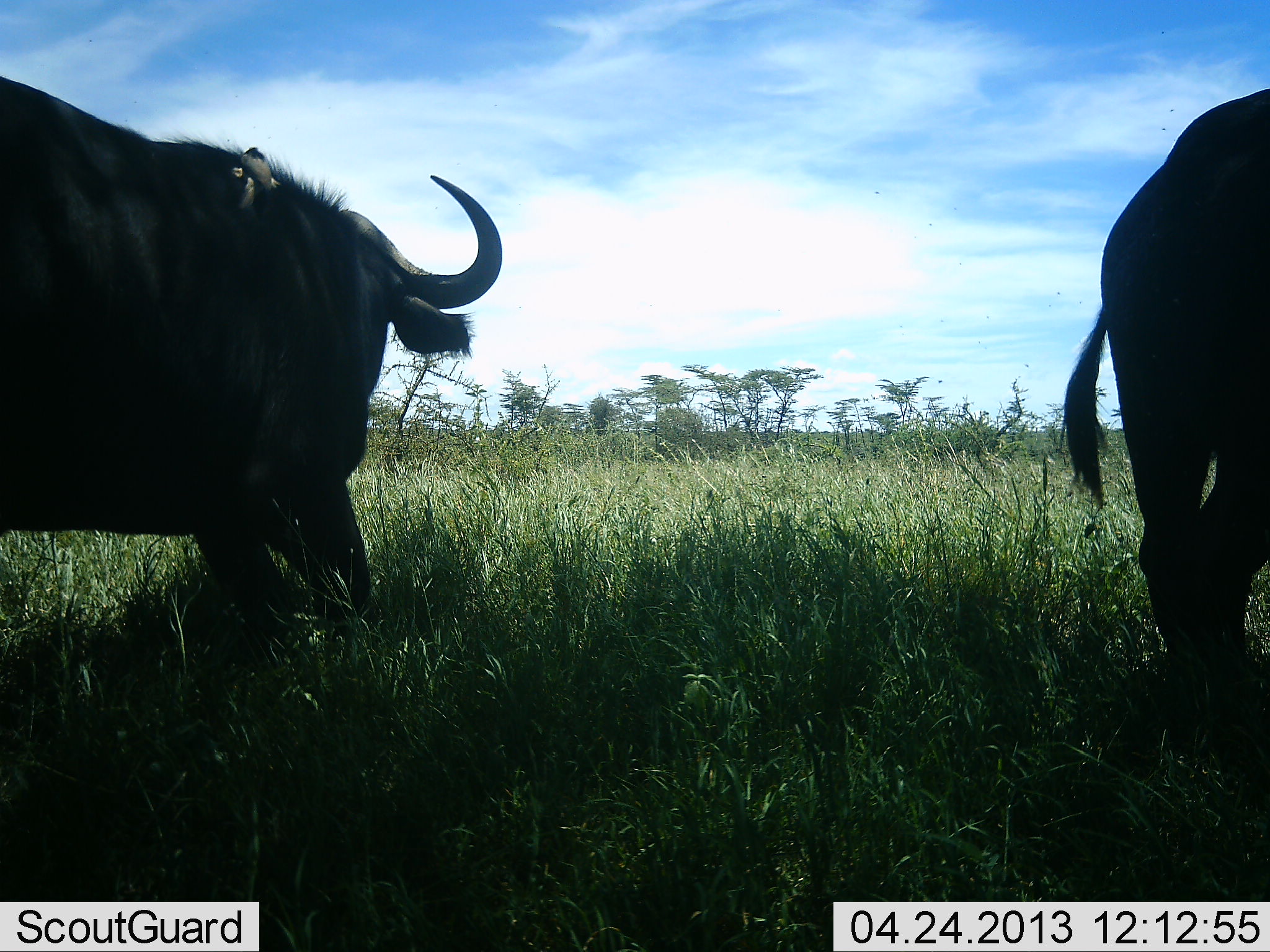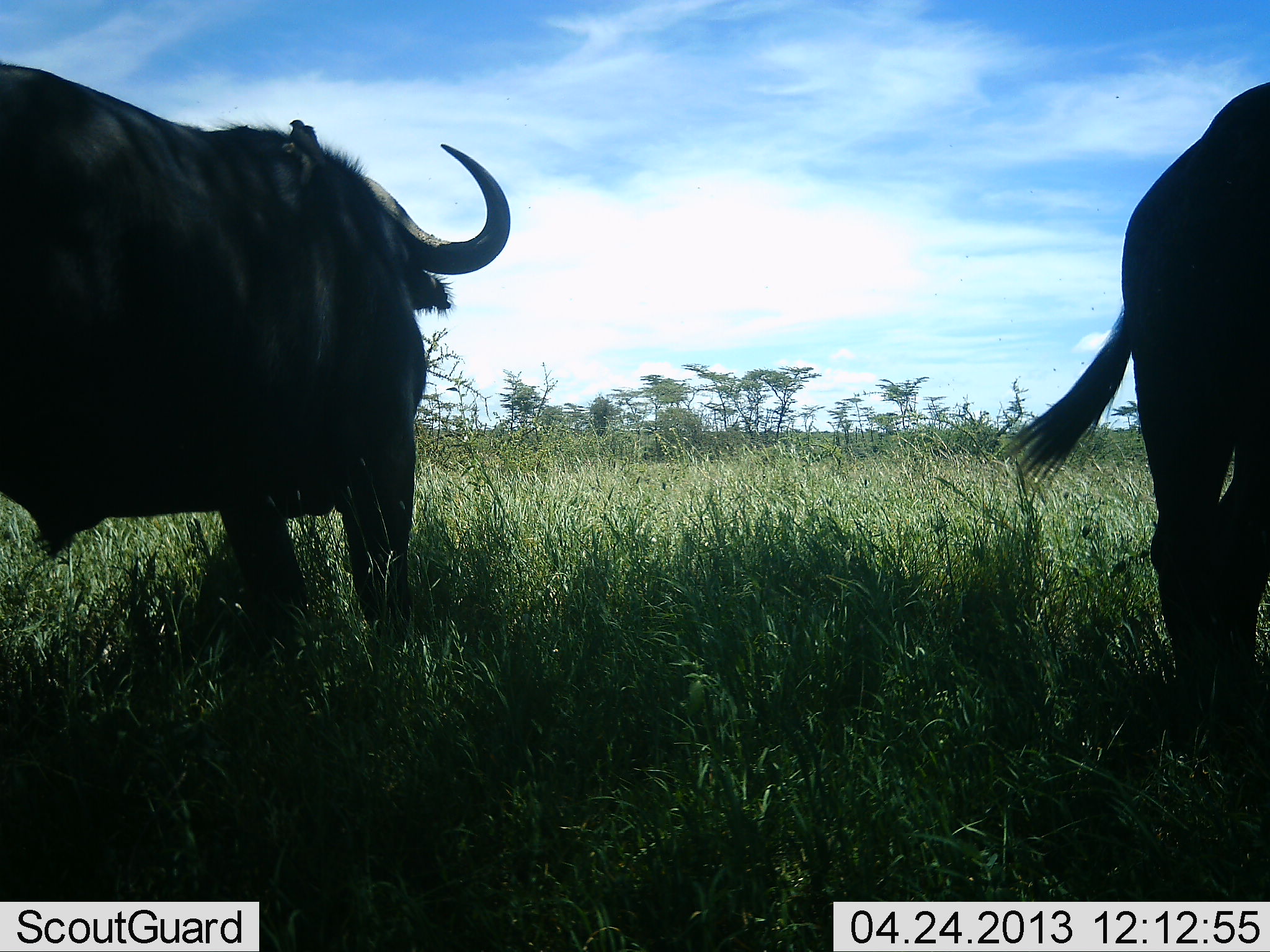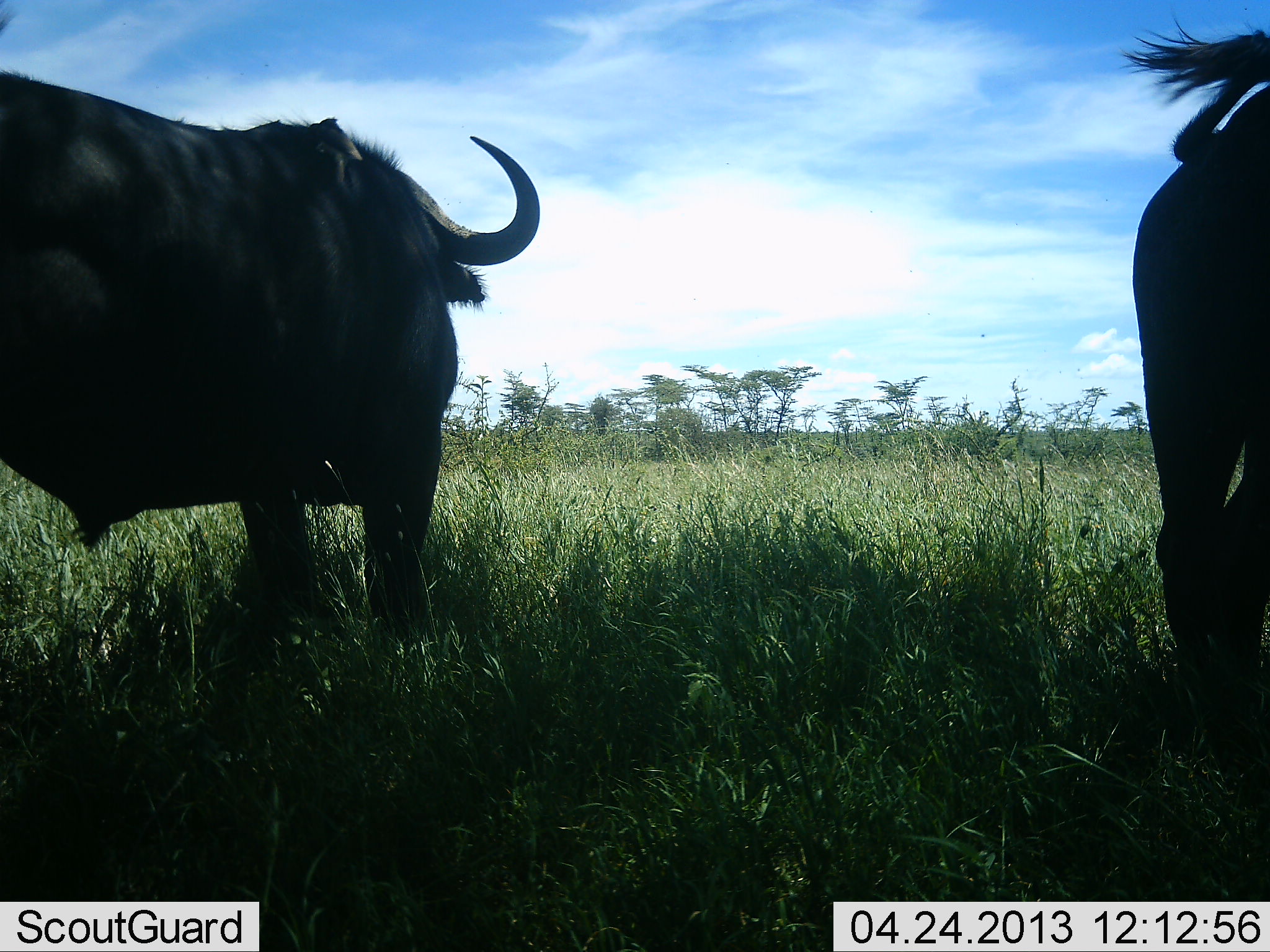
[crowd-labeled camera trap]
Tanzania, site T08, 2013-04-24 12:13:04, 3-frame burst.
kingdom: Animalia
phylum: Chordata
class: Mammalia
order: Artiodactyla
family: Bovidae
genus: Syncerus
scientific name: Syncerus caffer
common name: cape buffalo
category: buffalo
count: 2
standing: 73%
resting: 0%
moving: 20%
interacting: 0%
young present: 0%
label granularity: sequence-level